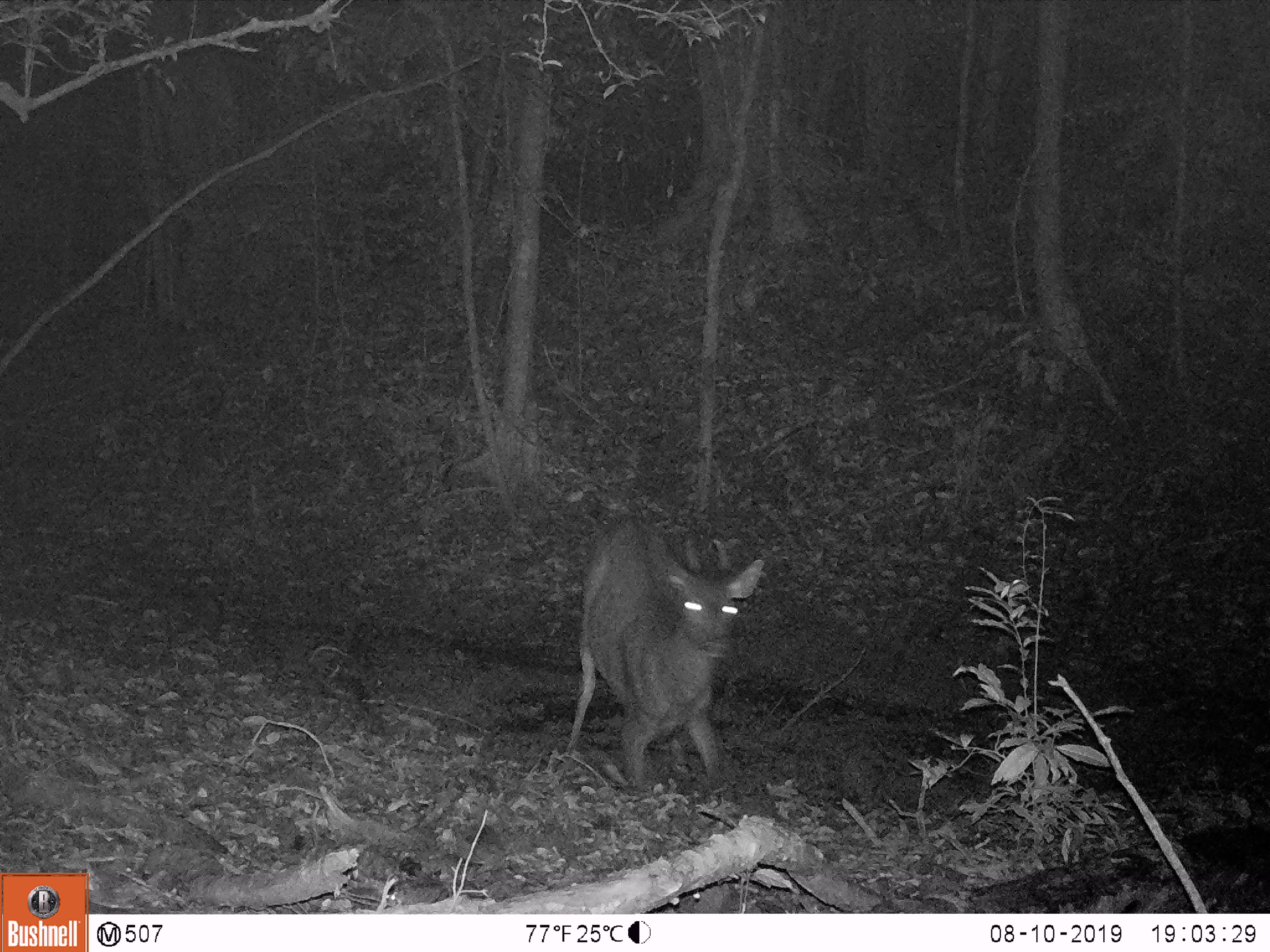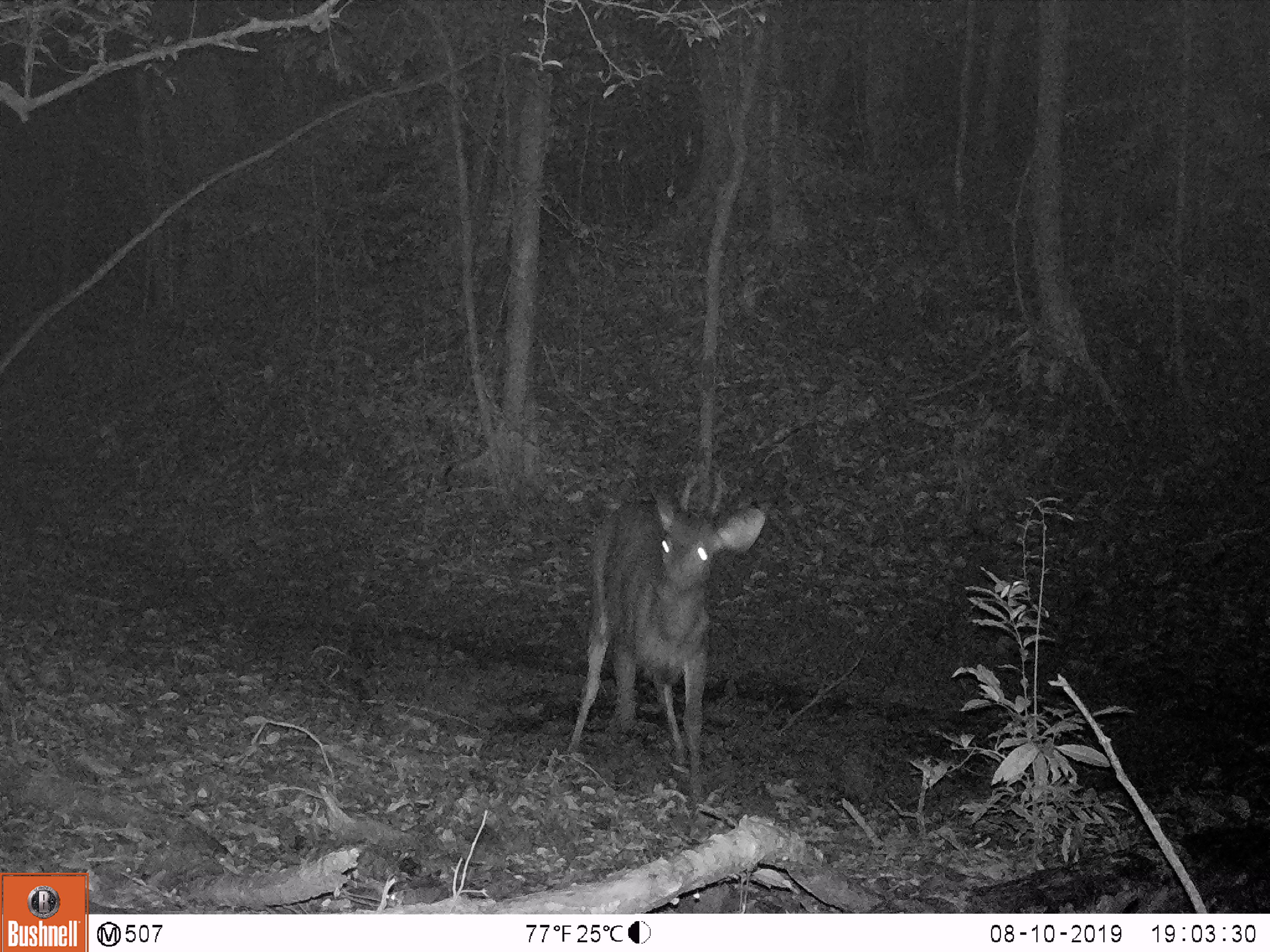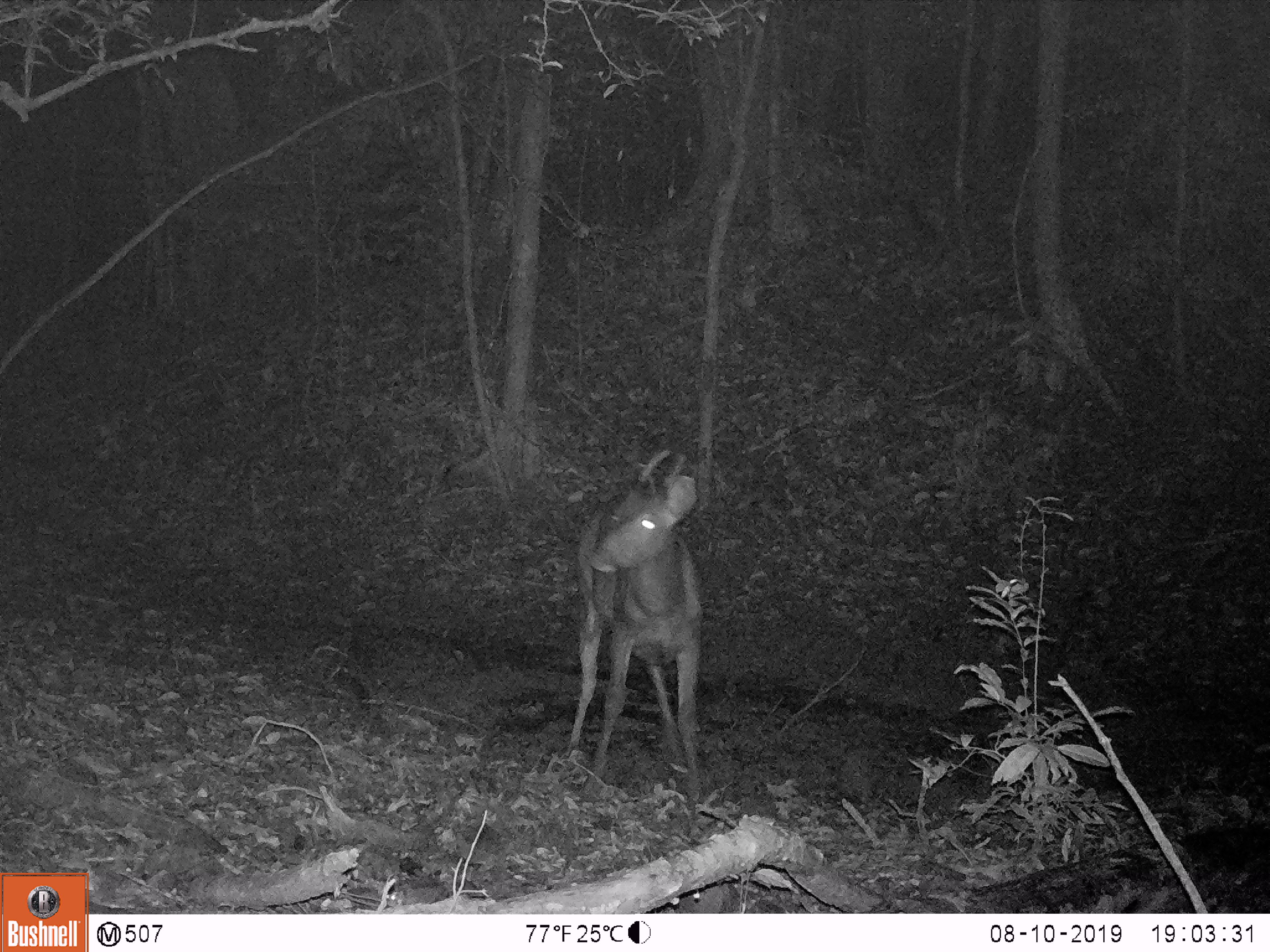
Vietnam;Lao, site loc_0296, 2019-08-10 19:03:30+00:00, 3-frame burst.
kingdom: Animalia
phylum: Chordata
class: Mammalia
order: Artiodactyla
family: Cervidae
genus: Rusa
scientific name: Rusa unicolor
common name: sambar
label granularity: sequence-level